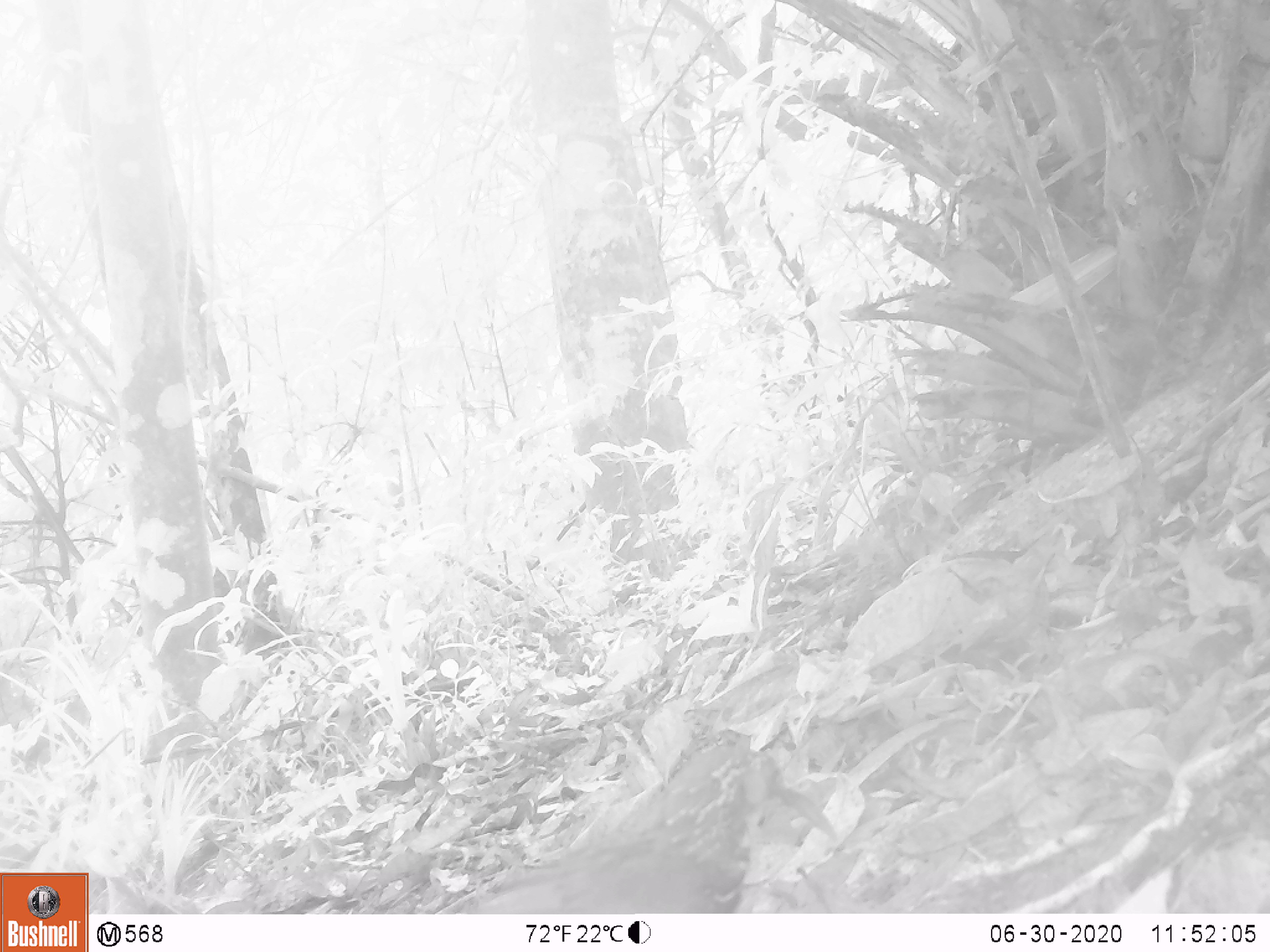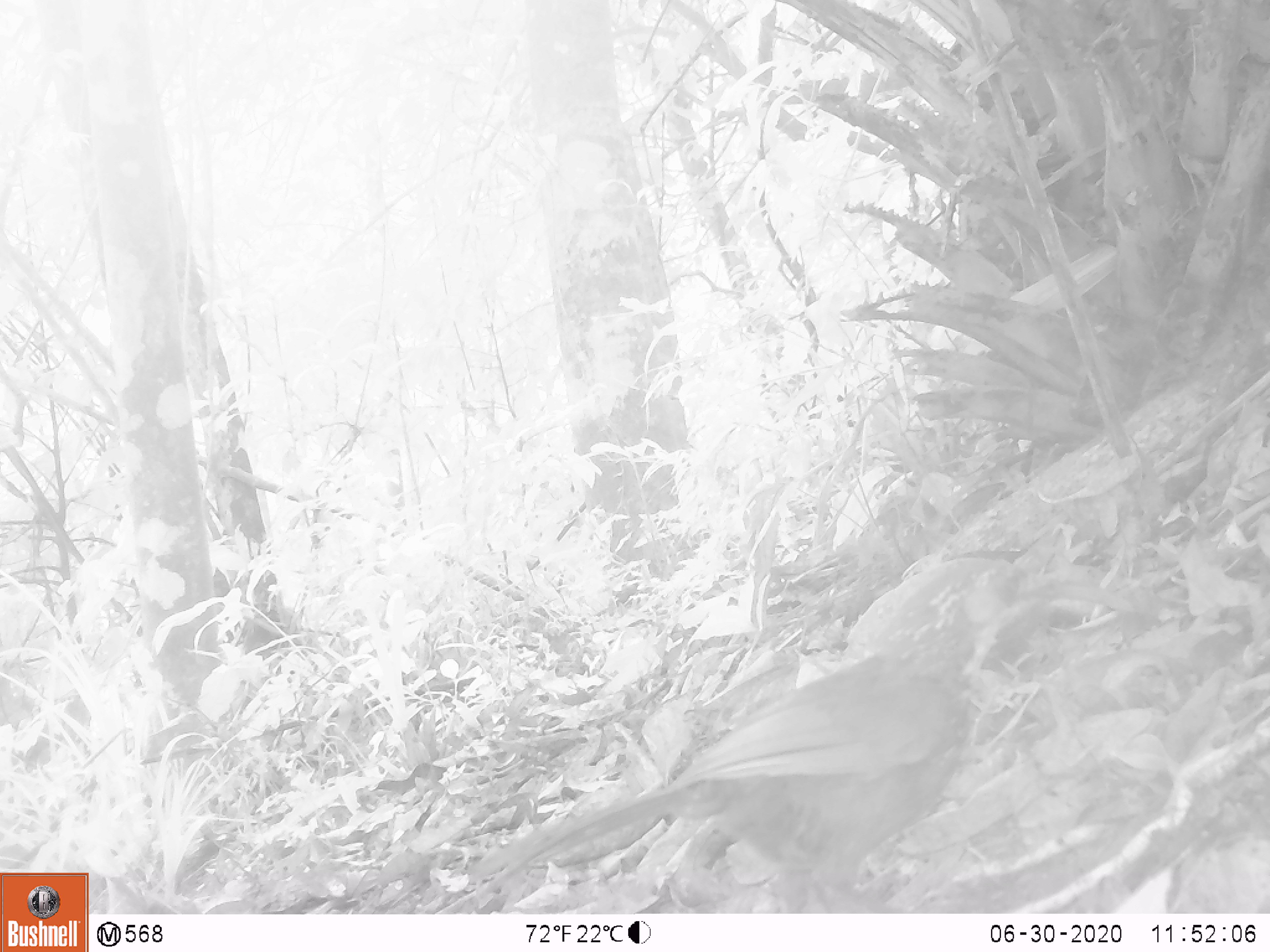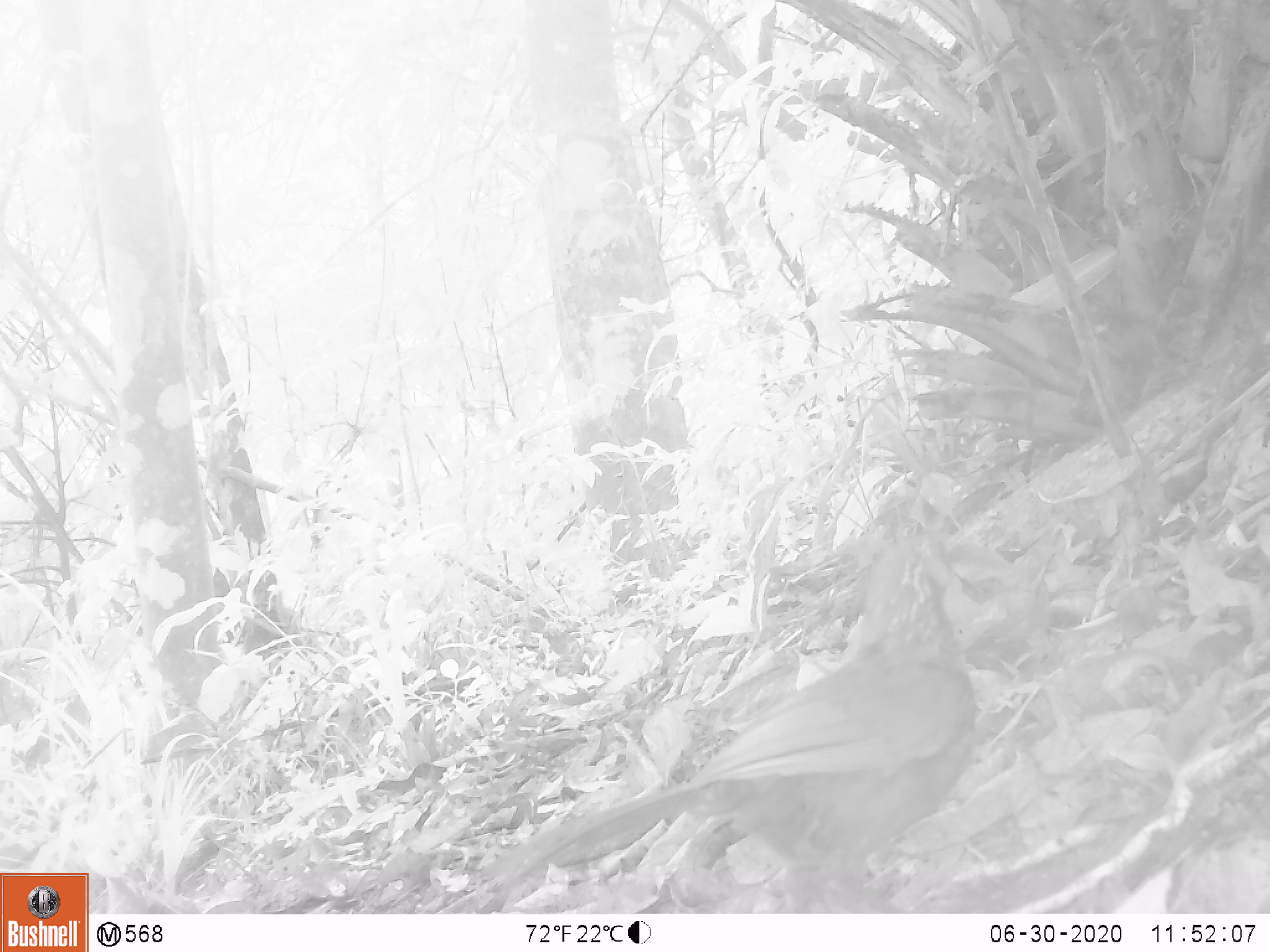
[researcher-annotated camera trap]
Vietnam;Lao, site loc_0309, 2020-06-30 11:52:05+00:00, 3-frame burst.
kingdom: Animalia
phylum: Chordata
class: Aves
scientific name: Aves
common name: bird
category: unidentified bird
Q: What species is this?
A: Unidentified bird (bird) (Aves).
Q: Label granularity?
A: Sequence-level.